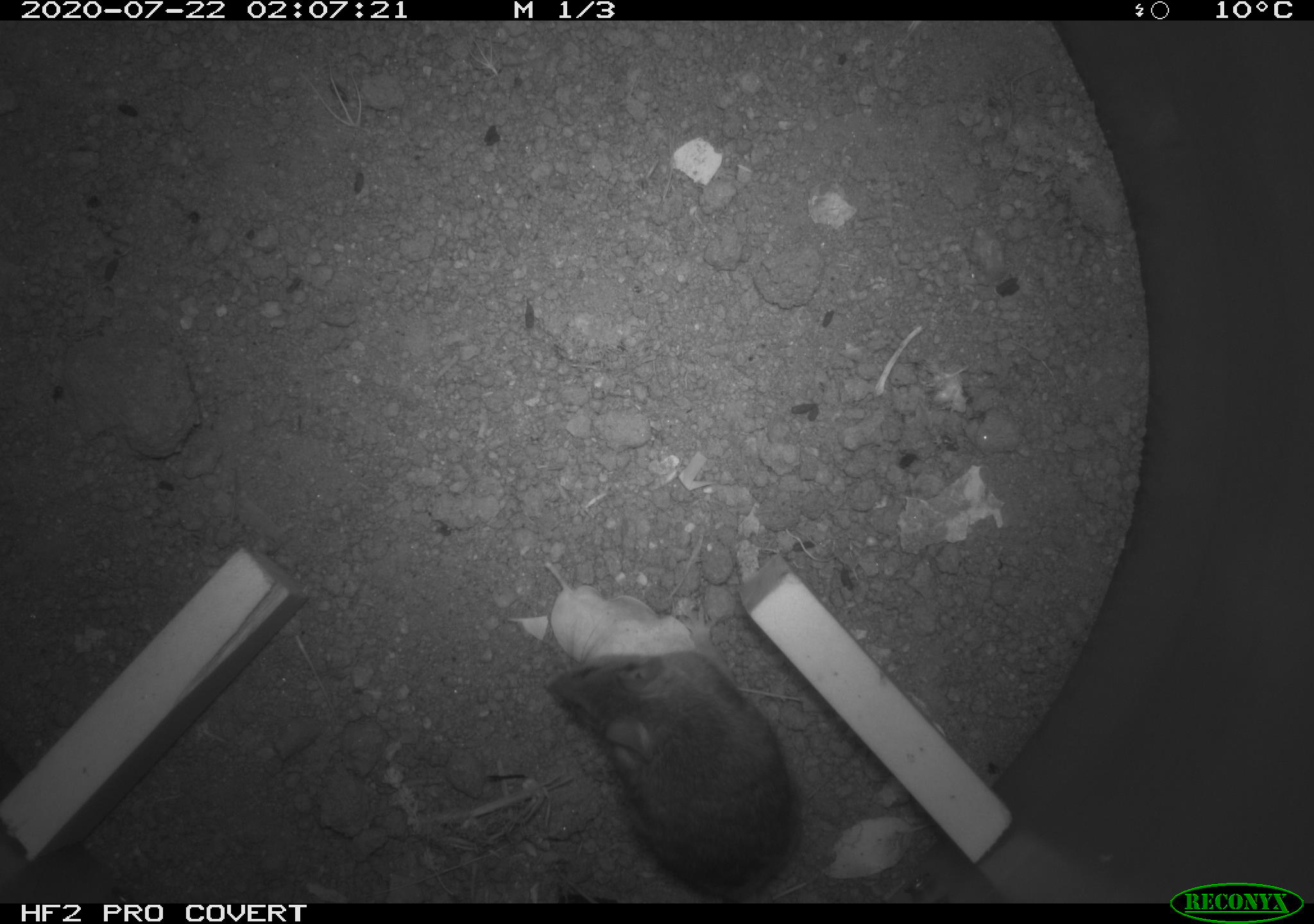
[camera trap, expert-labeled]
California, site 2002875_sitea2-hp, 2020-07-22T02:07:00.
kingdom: Animalia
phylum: Chordata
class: Mammalia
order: Rodentia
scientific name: Rodentia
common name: rodent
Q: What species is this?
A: Rodent (Rodentia).